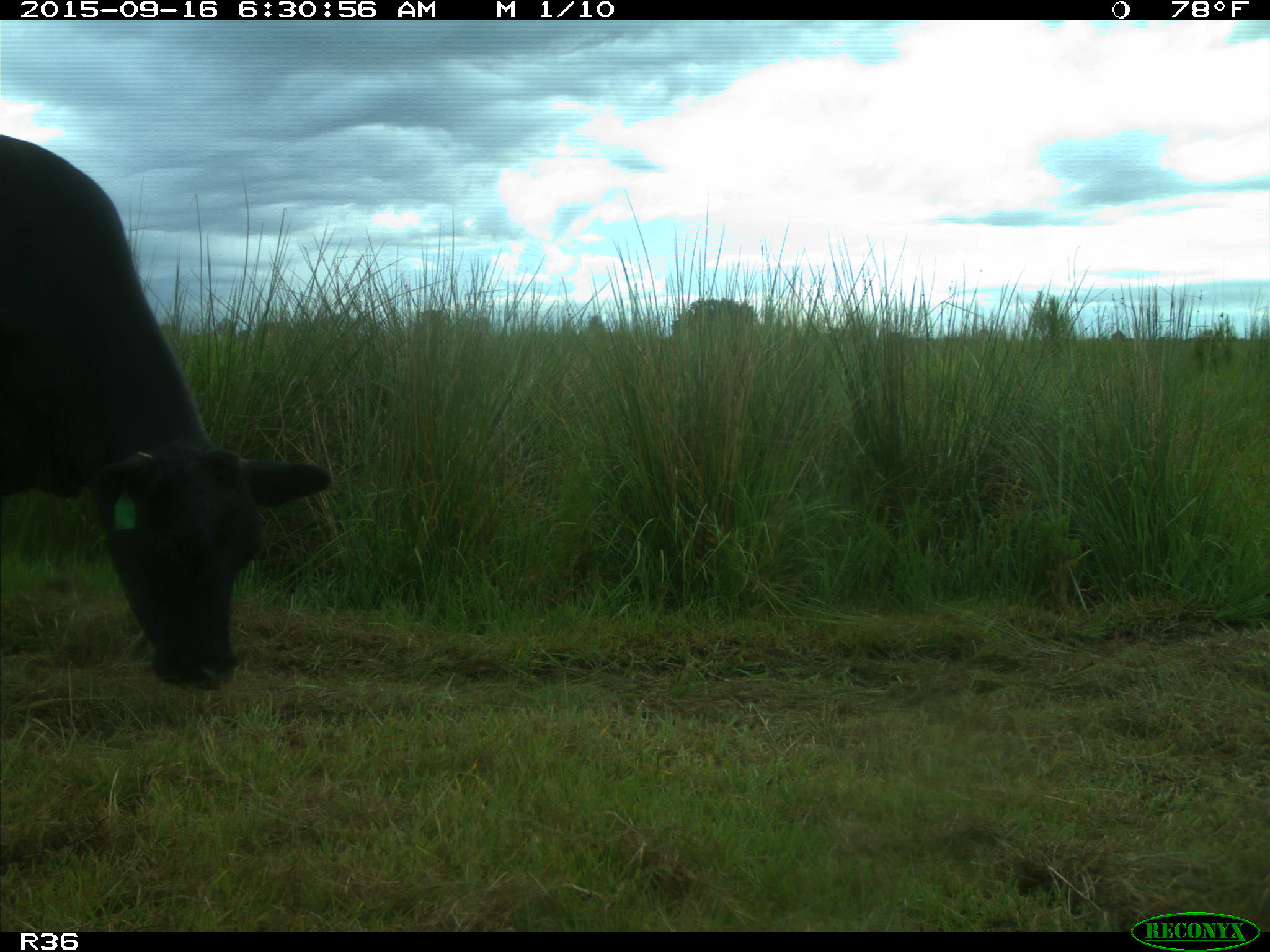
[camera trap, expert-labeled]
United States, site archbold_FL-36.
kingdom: Animalia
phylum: Chordata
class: Mammalia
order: Artiodactyla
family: Bovidae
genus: Bos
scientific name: Bos taurus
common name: domestic cow